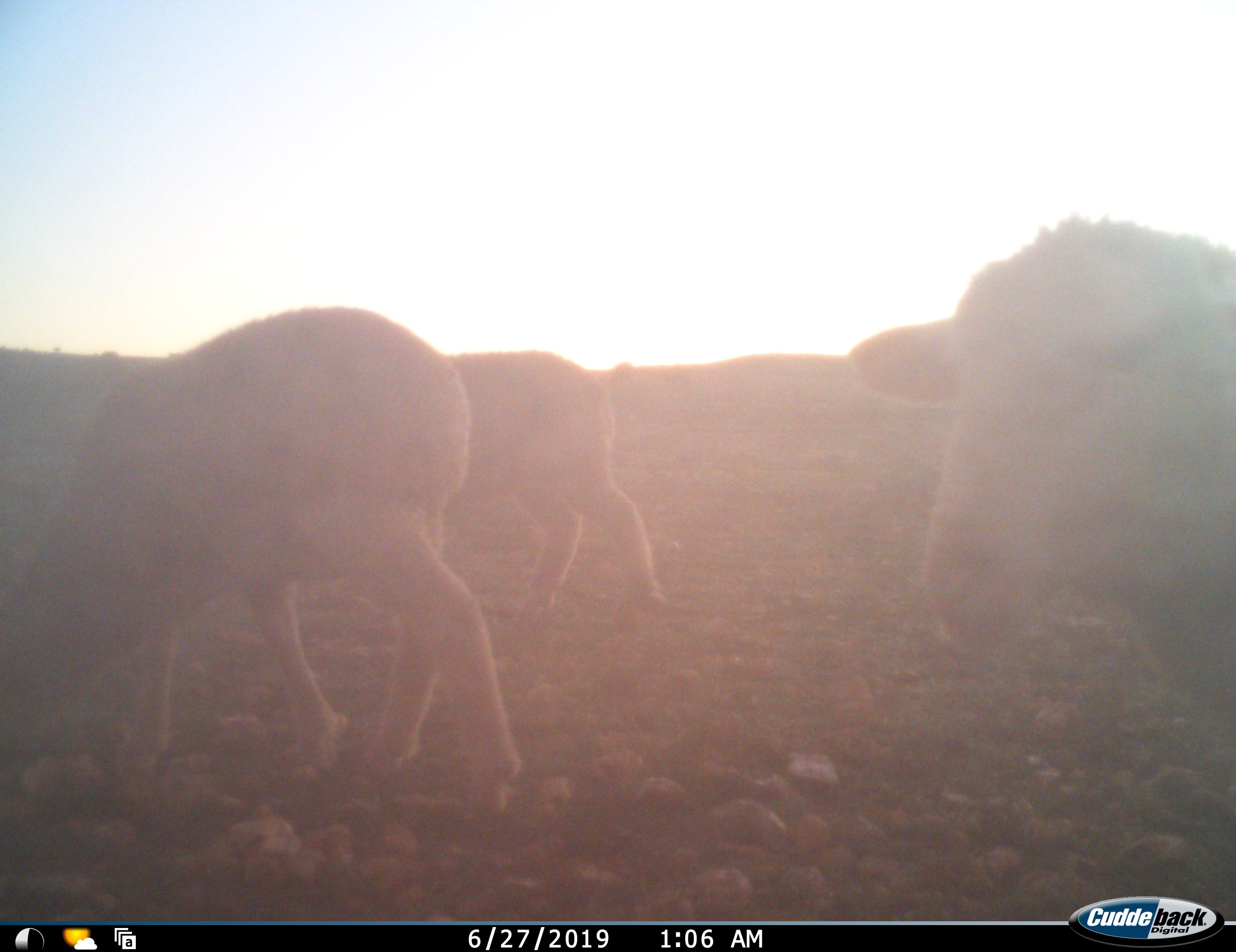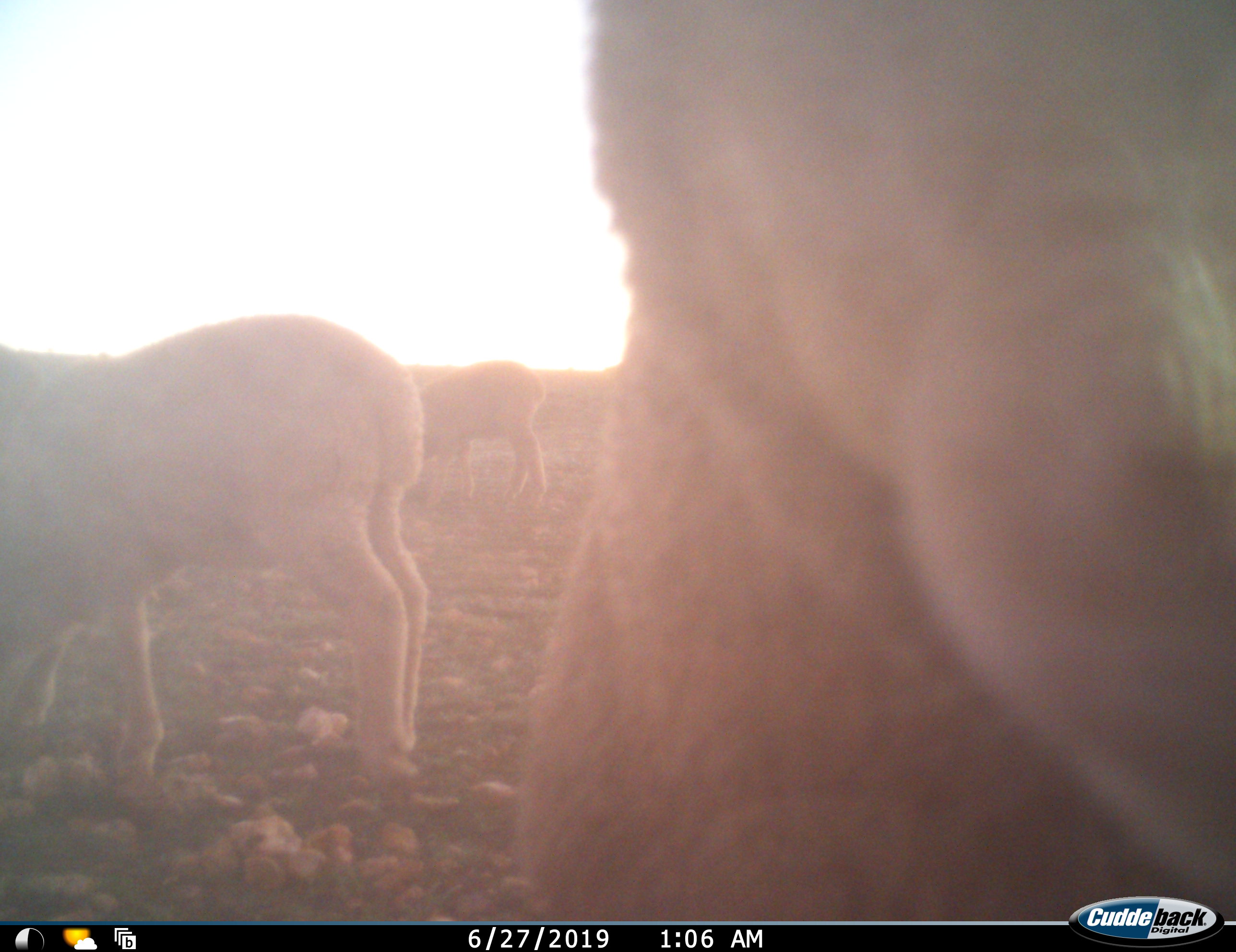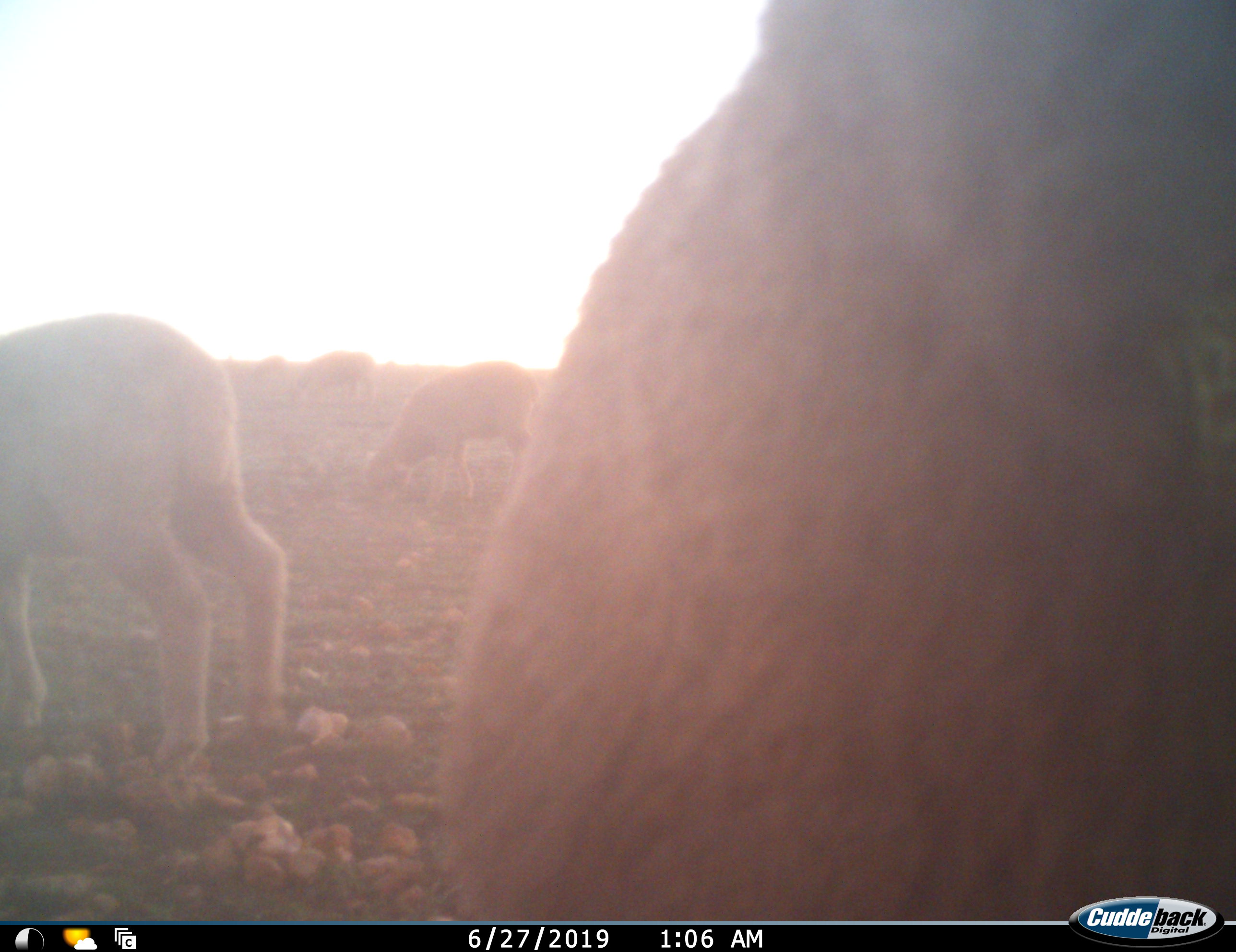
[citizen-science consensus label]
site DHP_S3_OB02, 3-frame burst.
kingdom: Animalia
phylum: Chordata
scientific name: Vertebrata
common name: domestic animal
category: domesticanimal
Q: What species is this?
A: Domesticanimal (domestic animal) (Vertebrata).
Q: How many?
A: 6.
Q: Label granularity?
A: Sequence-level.